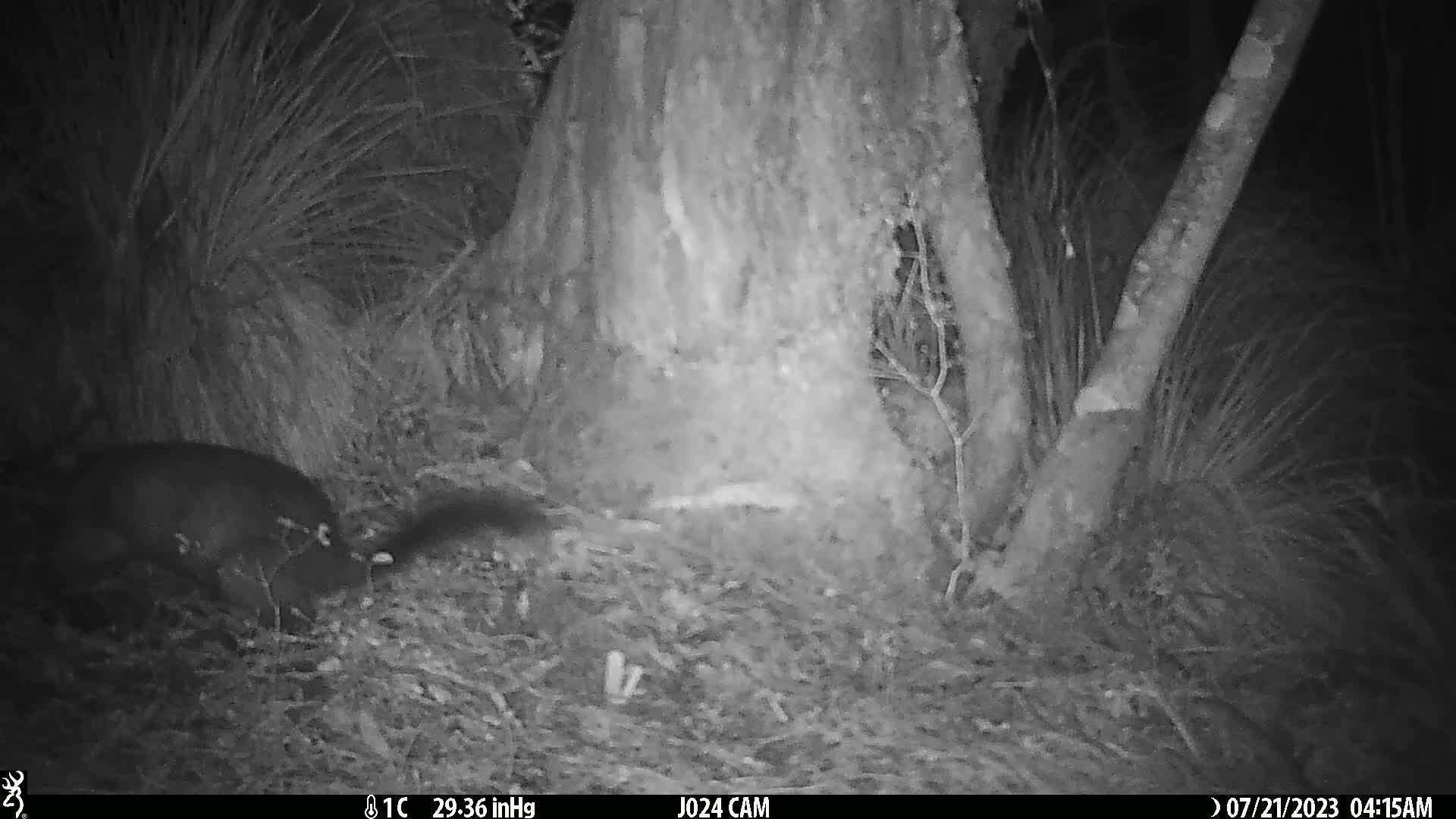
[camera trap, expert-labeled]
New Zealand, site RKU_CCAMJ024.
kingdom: Animalia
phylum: Chordata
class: Mammalia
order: Diprotodontia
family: Phalangeridae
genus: Trichosurus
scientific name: Trichosurus vulpecula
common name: common brushtail possum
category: possum